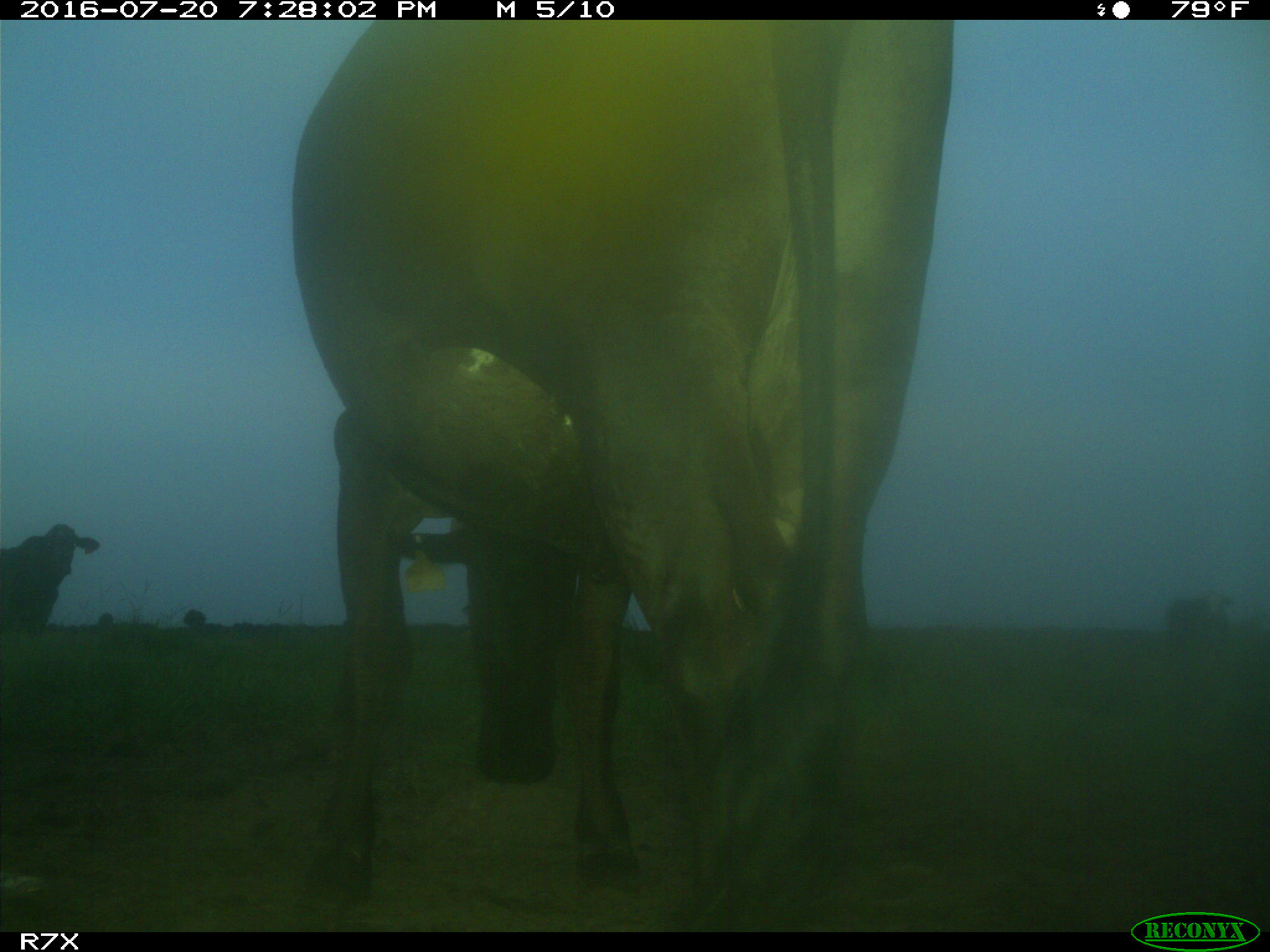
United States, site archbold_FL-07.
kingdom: Animalia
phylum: Chordata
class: Mammalia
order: Artiodactyla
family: Bovidae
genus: Bos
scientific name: Bos taurus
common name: domestic cow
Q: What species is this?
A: Bos taurus (domestic cow).